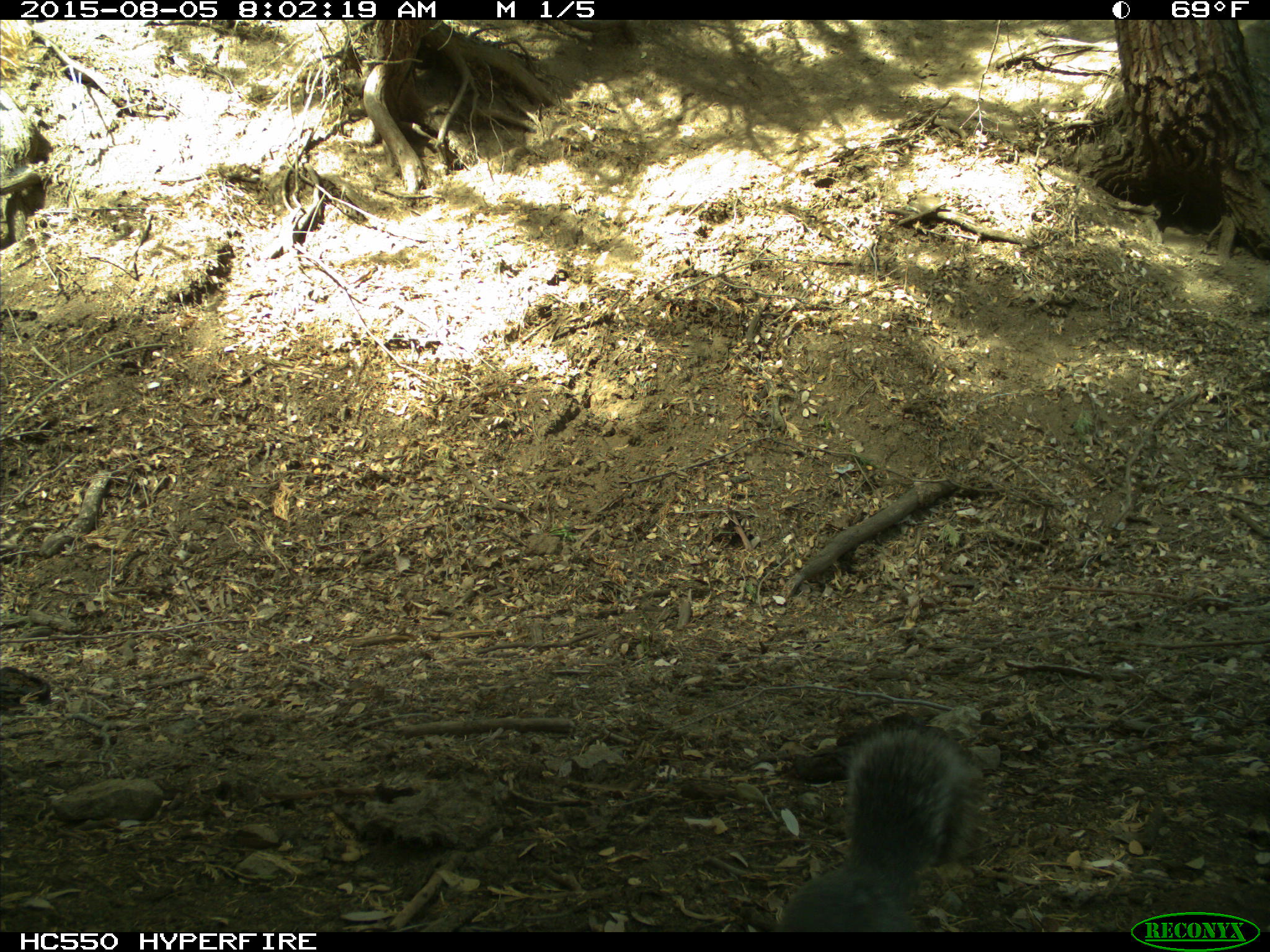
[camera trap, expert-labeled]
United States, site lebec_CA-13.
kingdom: Animalia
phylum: Chordata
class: Mammalia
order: Rodentia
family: Sciuridae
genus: Sciurus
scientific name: Sciurus carolinensis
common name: eastern gray squirrel